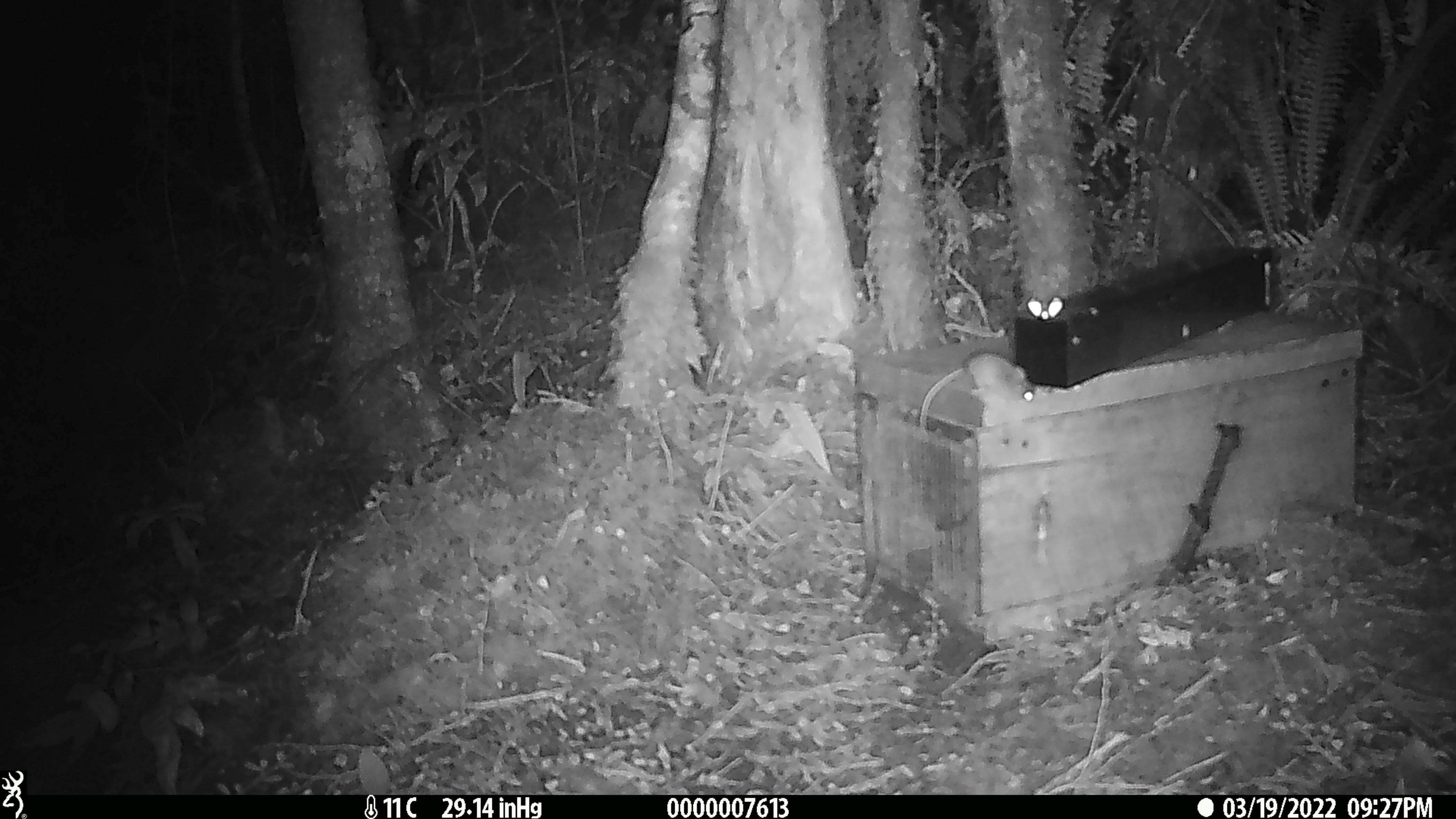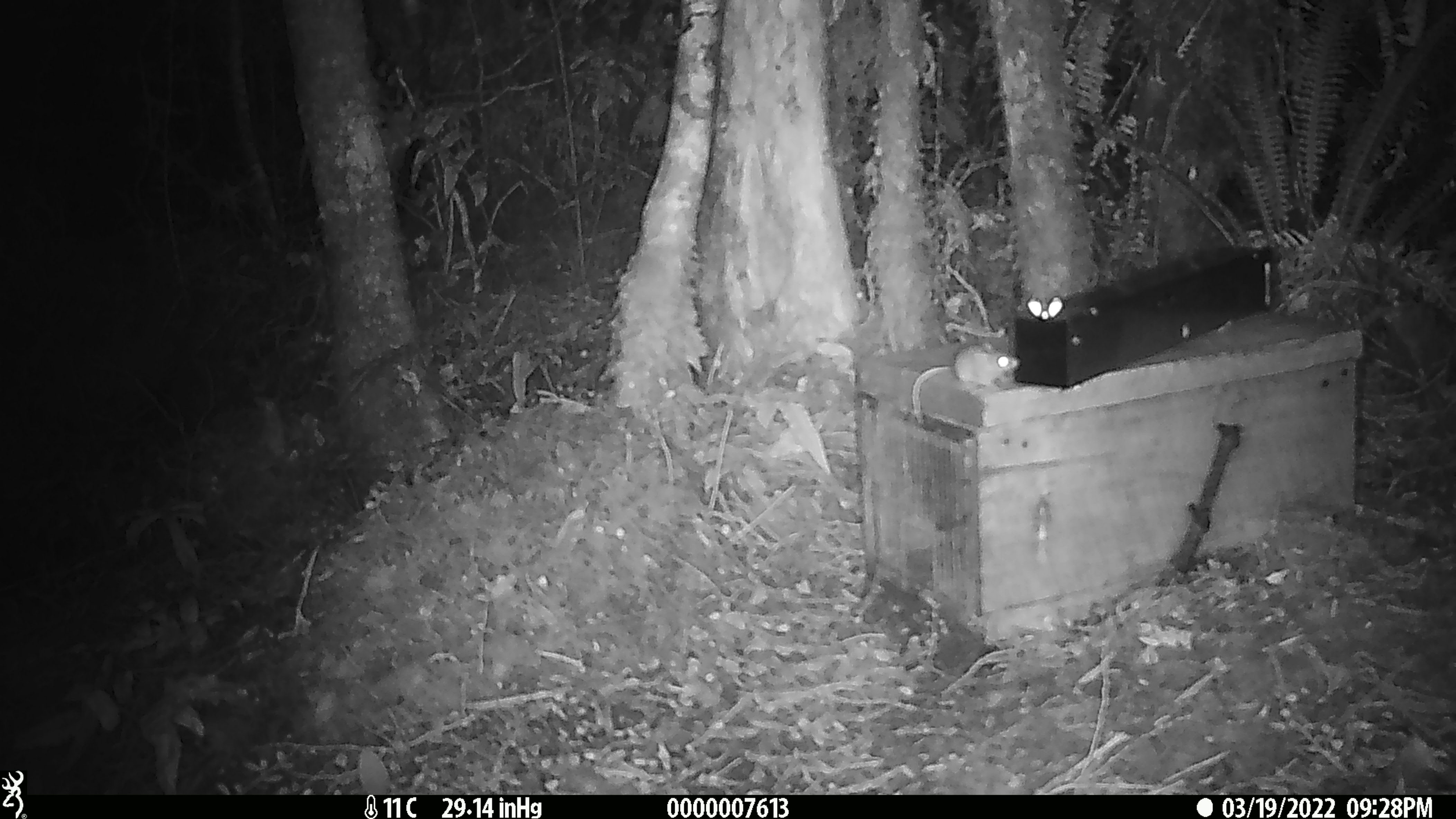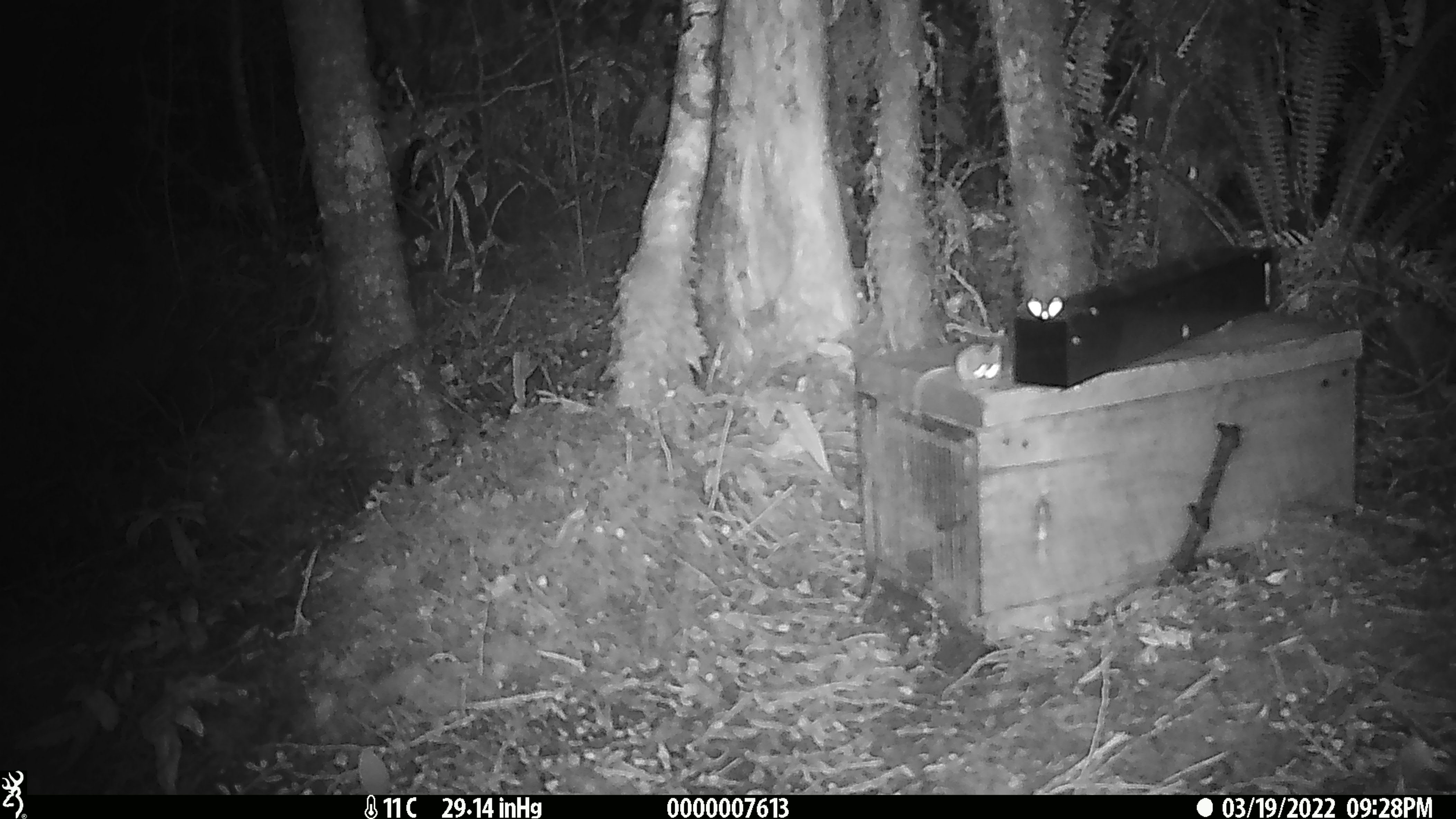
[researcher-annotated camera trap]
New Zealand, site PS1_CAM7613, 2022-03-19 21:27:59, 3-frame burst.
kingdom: Animalia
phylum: Chordata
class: Mammalia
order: Rodentia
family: Muridae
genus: Mus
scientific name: Mus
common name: mouse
Mouse (Mus).